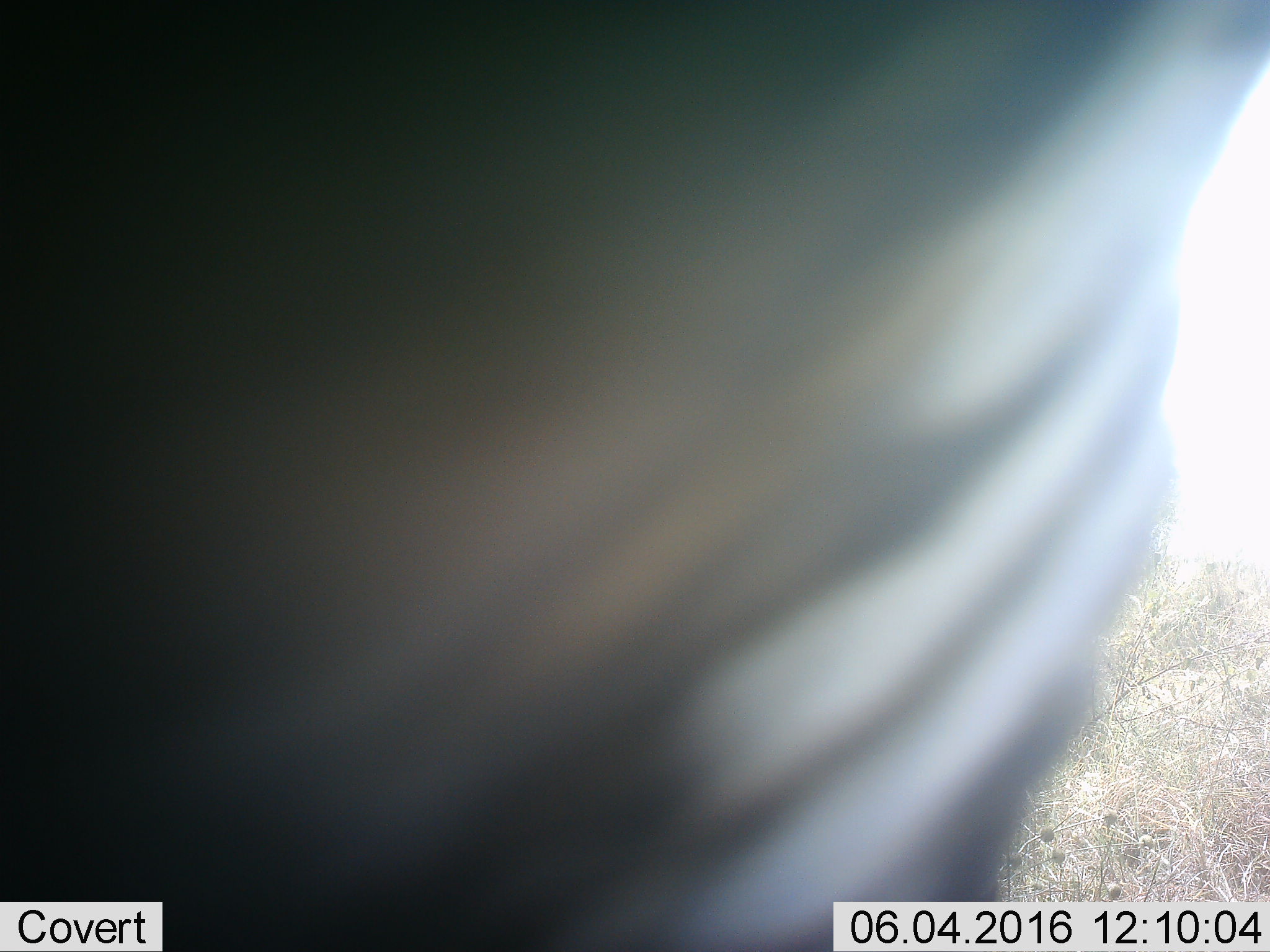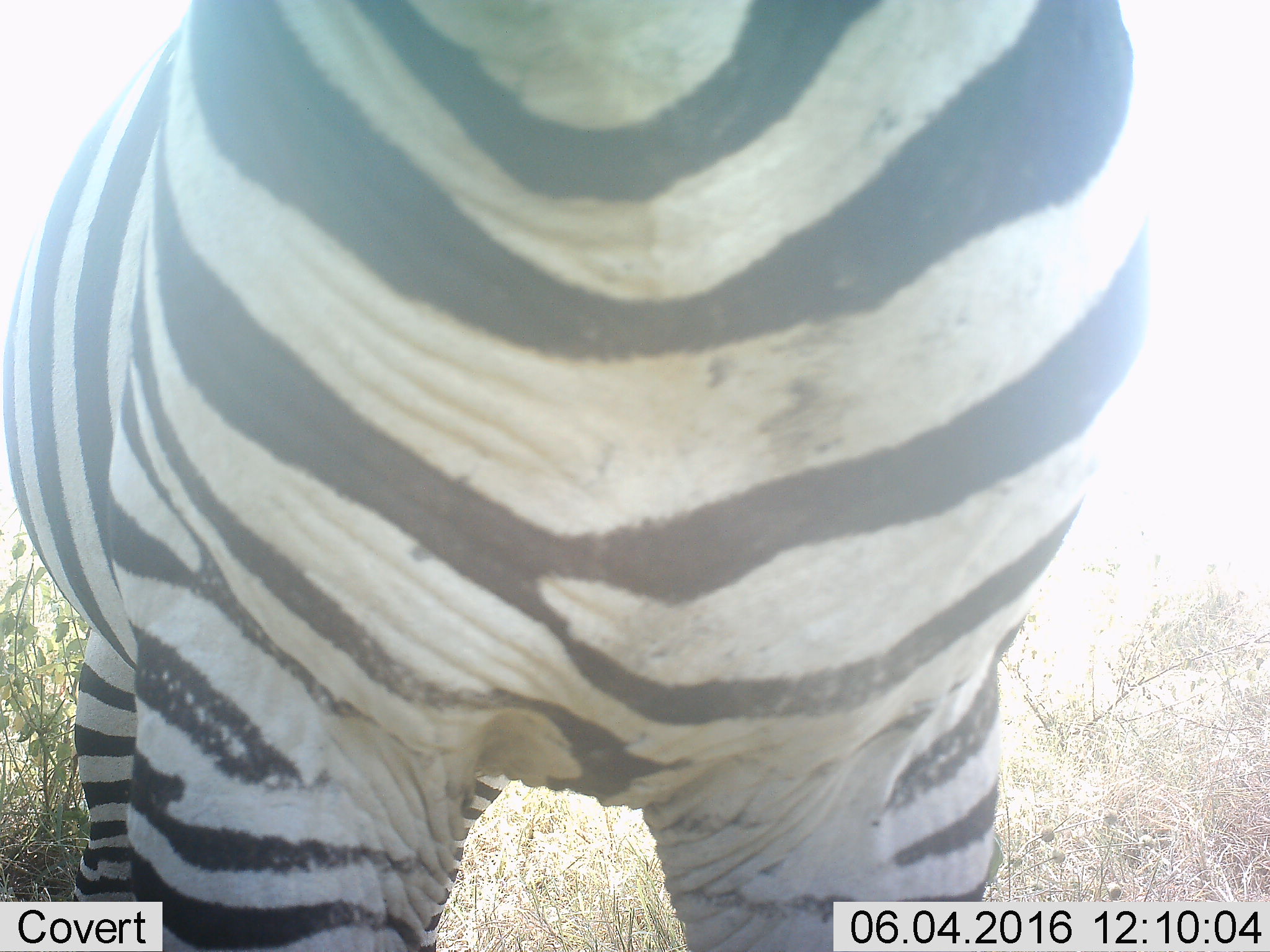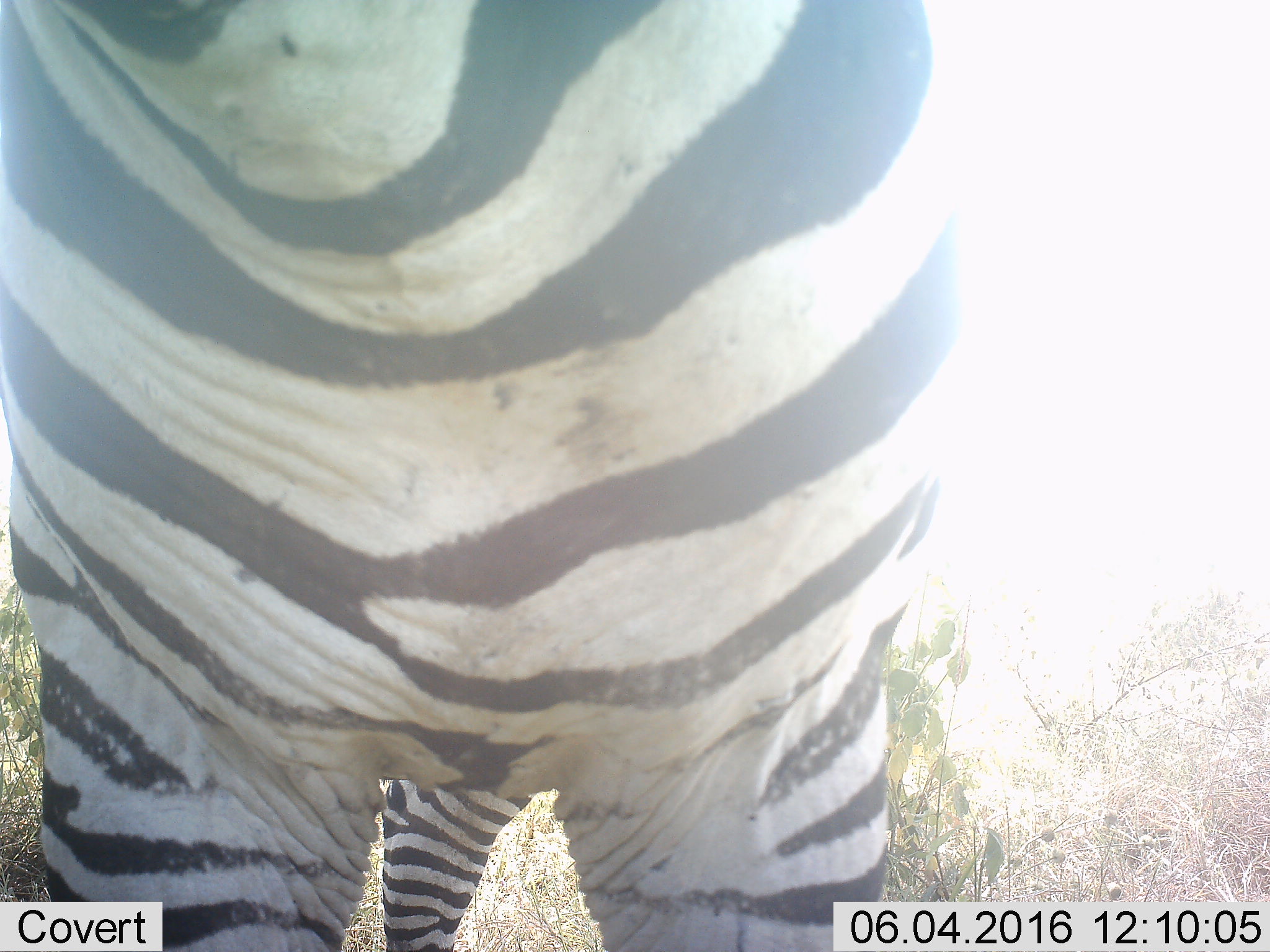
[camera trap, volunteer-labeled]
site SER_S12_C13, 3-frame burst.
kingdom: Animalia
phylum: Chordata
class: Mammalia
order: Perissodactyla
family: Equidae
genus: Equus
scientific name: Equus quagga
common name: plains zebra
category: zebraplains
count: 1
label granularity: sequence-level